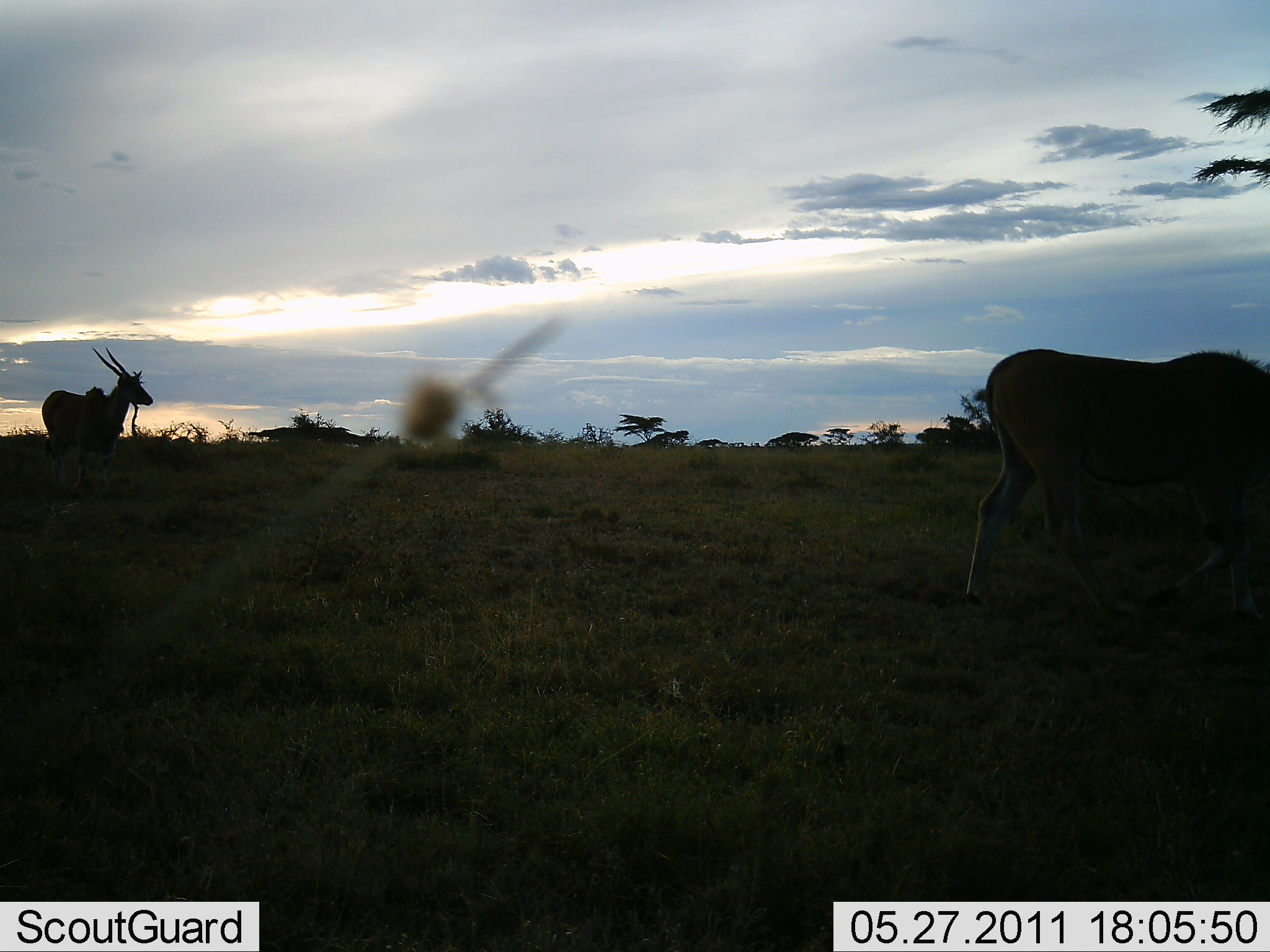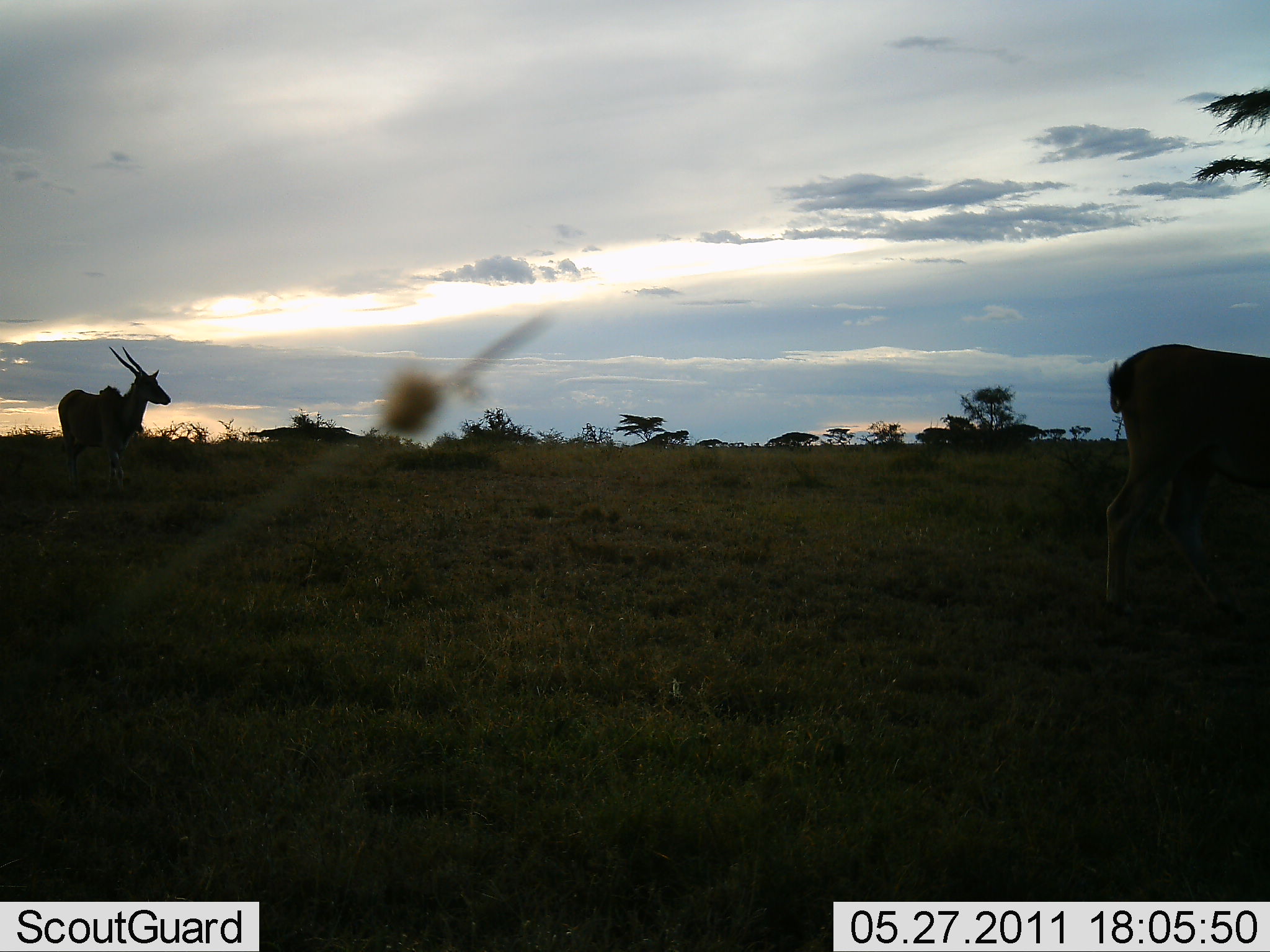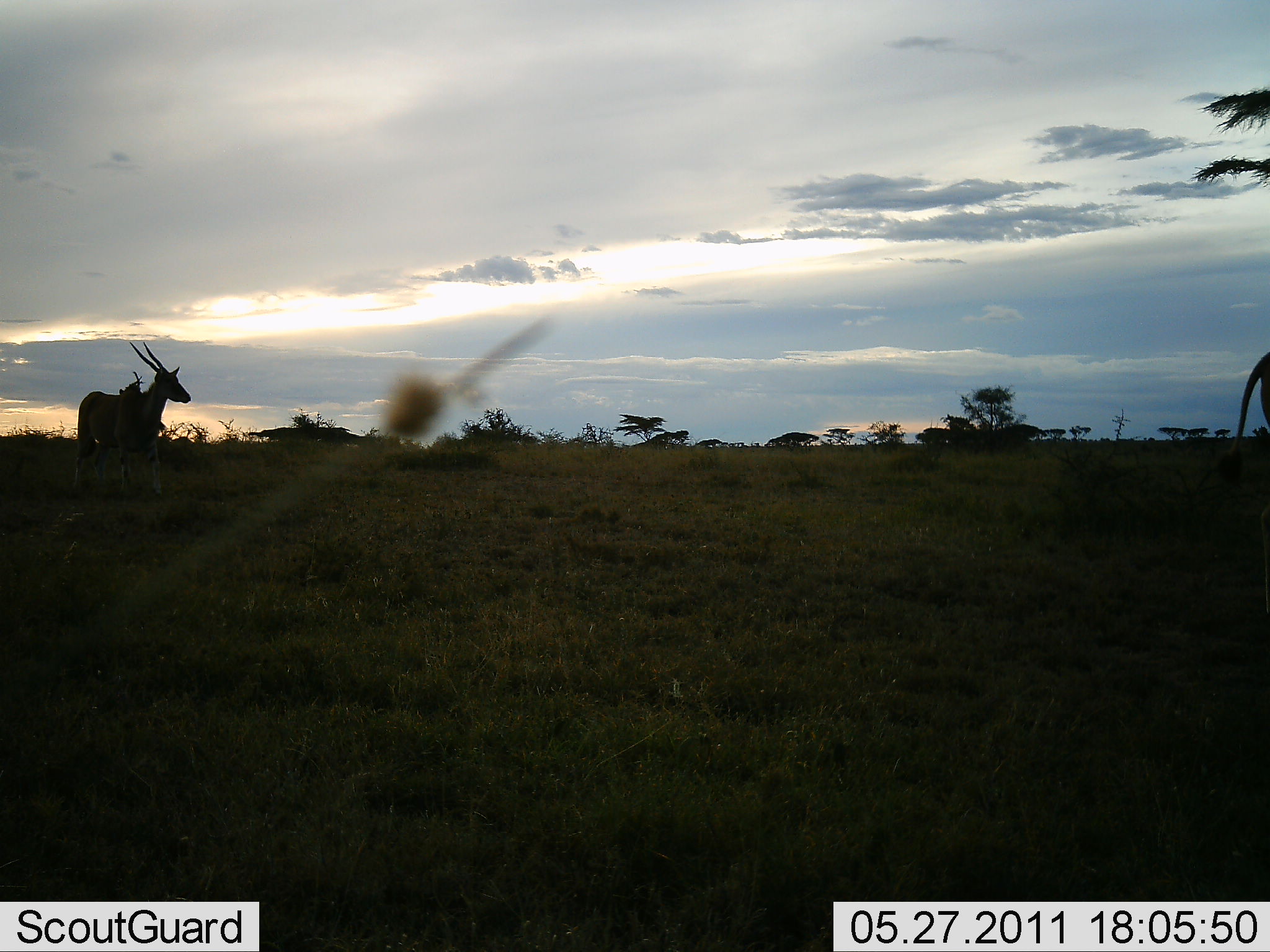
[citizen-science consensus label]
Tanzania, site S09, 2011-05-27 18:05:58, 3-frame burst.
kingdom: Animalia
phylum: Chordata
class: Mammalia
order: Artiodactyla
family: Bovidae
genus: Tragelaphus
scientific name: Tragelaphus oryx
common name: eland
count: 2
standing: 12%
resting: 0%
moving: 88%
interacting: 0%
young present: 0%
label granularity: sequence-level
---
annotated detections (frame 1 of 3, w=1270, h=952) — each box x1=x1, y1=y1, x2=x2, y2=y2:
animal: x1=966, y1=347, x2=1270, y2=628; x1=42, y1=346, x2=154, y2=494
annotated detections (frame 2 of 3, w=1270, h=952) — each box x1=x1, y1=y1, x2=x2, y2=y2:
animal: x1=1104, y1=343, x2=1270, y2=624; x1=57, y1=345, x2=171, y2=490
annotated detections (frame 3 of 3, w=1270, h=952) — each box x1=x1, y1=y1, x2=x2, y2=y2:
animal: x1=73, y1=341, x2=193, y2=501; x1=1219, y1=349, x2=1270, y2=596